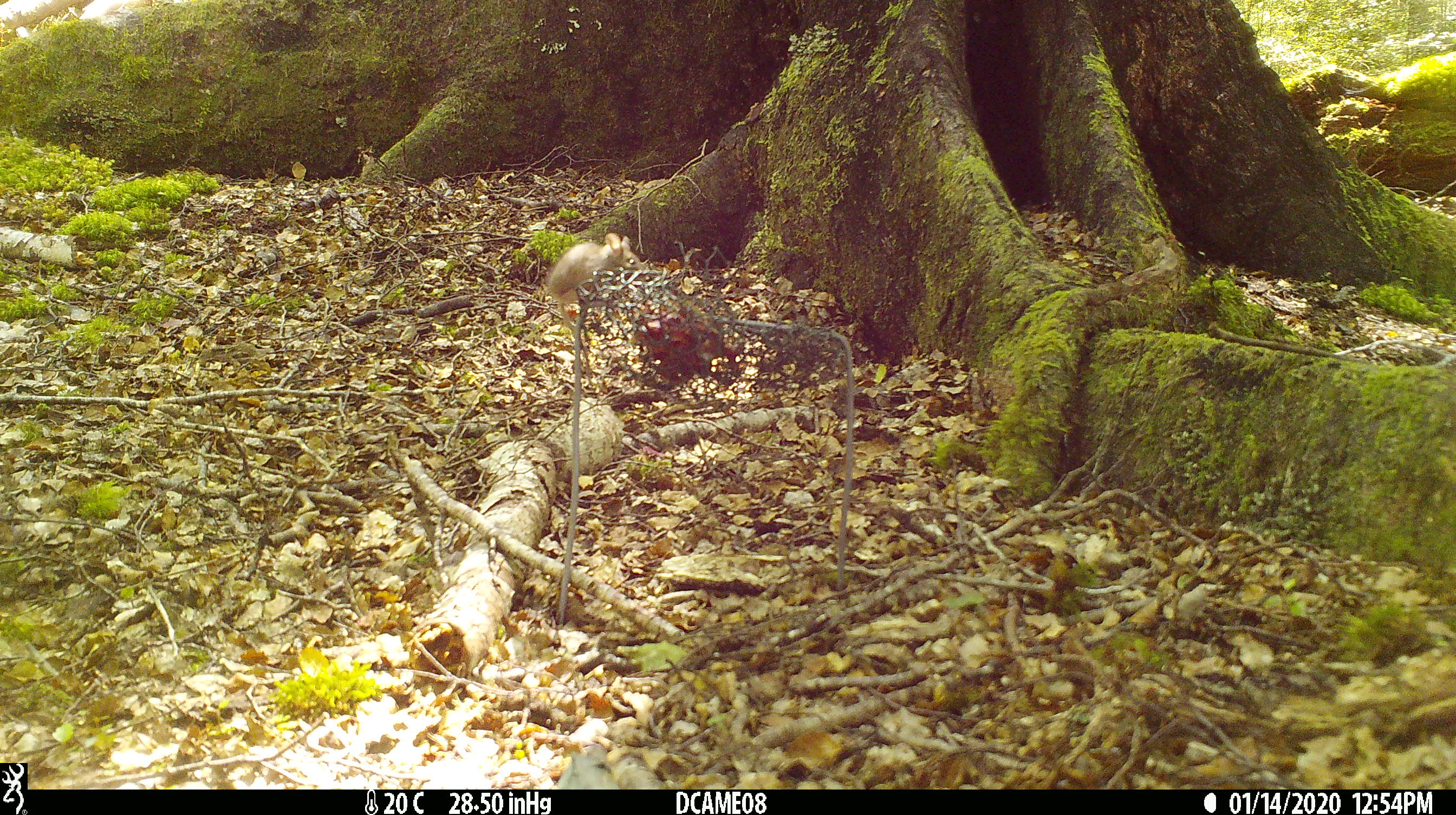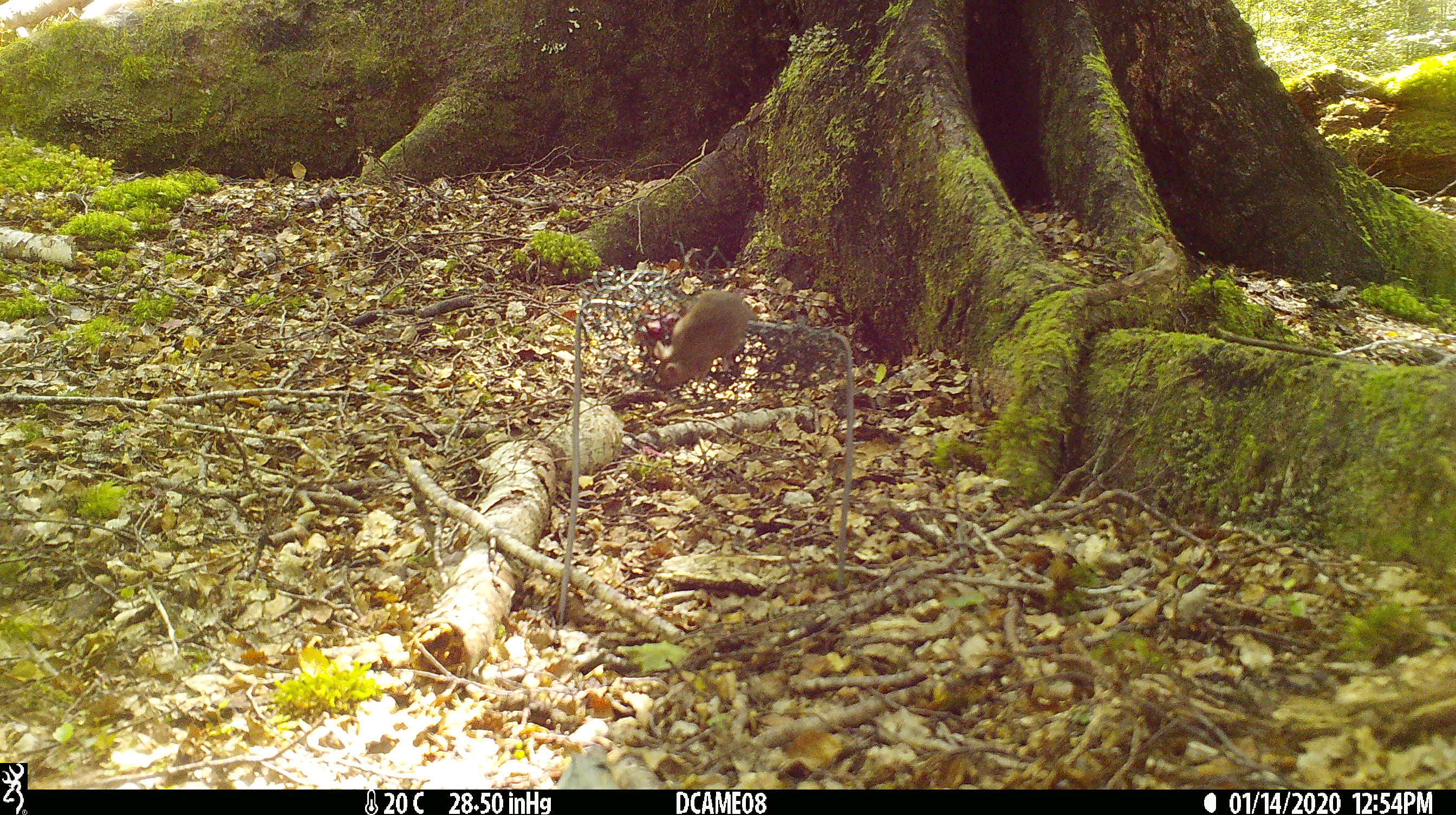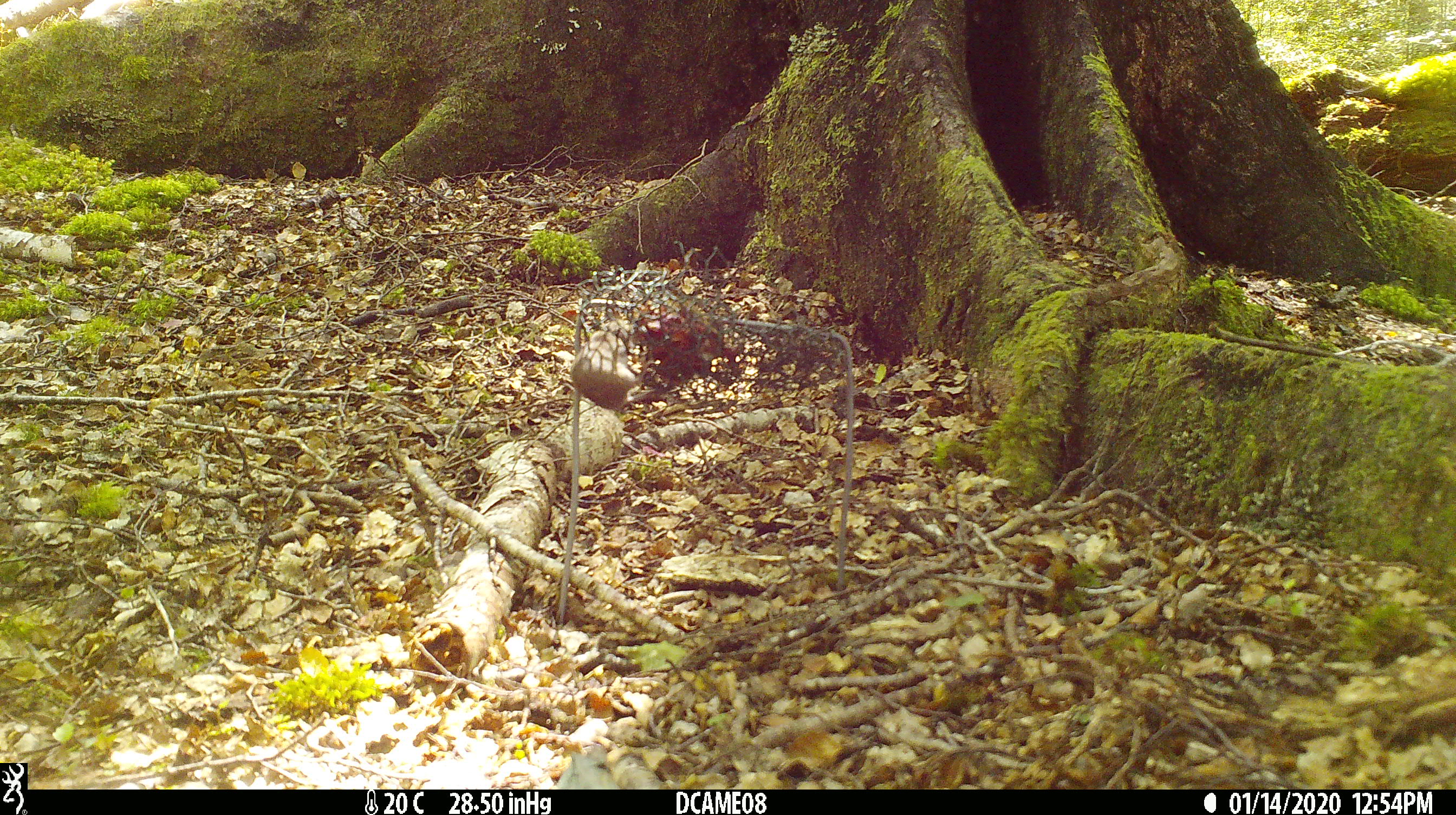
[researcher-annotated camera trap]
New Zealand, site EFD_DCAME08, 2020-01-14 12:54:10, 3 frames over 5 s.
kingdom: Animalia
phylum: Chordata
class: Mammalia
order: Rodentia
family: Muridae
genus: Mus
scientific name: Mus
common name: mouse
Mouse (Mus).